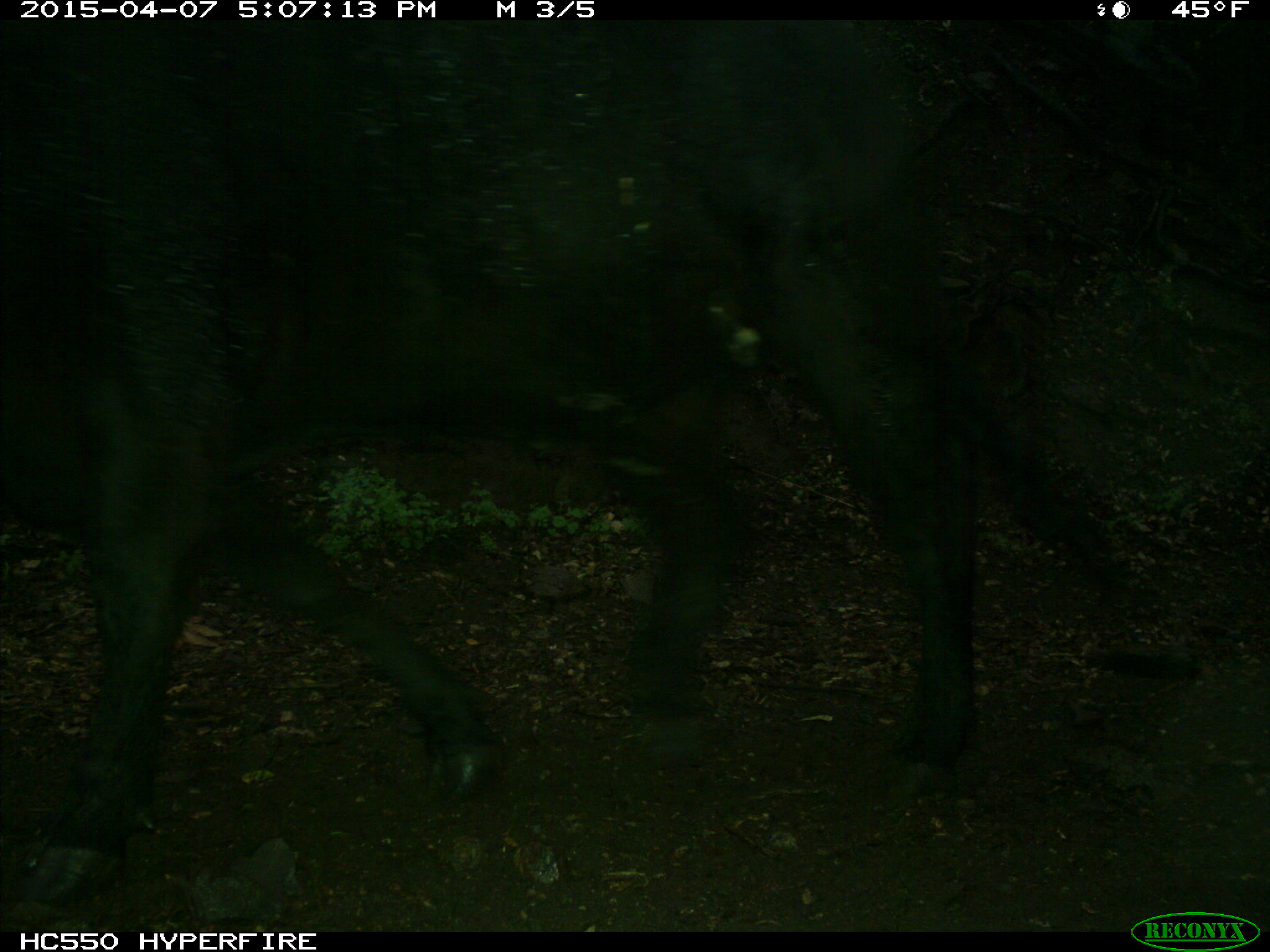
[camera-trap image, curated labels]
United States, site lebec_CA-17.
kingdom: Animalia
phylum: Chordata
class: Mammalia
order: Artiodactyla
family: Bovidae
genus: Bos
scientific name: Bos taurus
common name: domestic cow